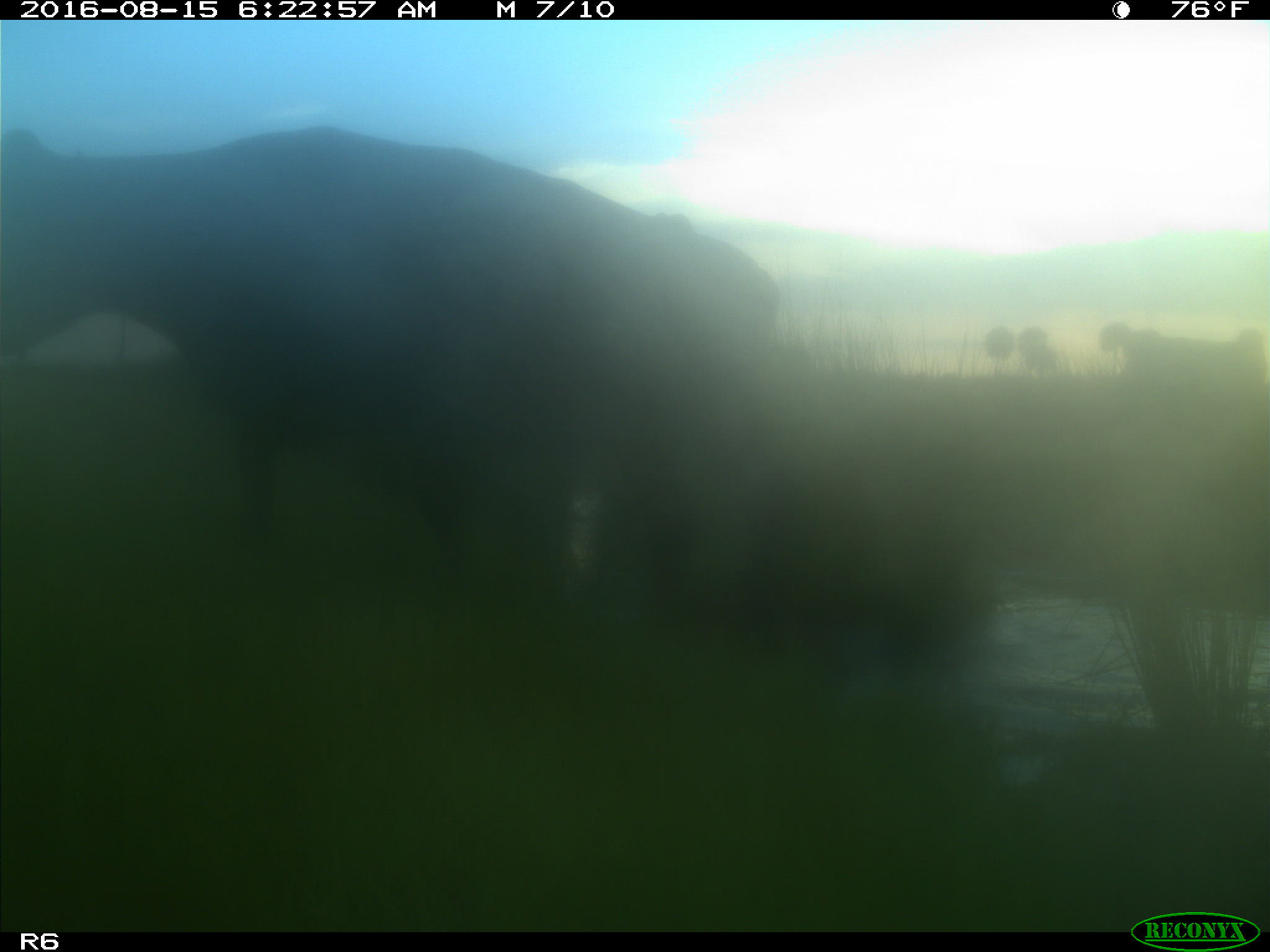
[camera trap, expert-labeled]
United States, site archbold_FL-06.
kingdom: Animalia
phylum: Chordata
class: Mammalia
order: Artiodactyla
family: Bovidae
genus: Bos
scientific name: Bos taurus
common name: domestic cow